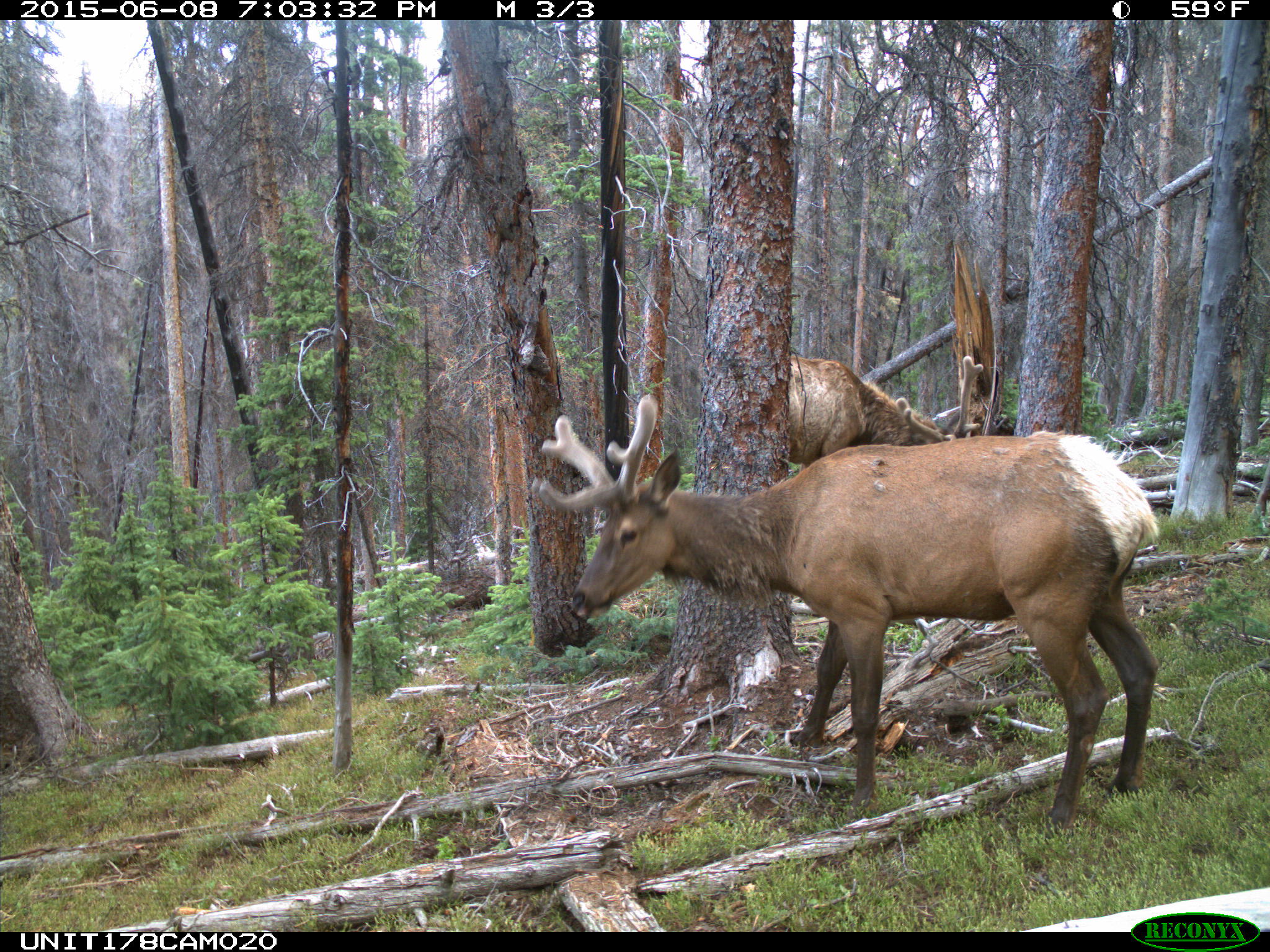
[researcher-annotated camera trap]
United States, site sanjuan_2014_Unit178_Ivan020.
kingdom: Animalia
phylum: Chordata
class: Mammalia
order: Artiodactyla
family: Cervidae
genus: Cervus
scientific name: Cervus elaphus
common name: red deer